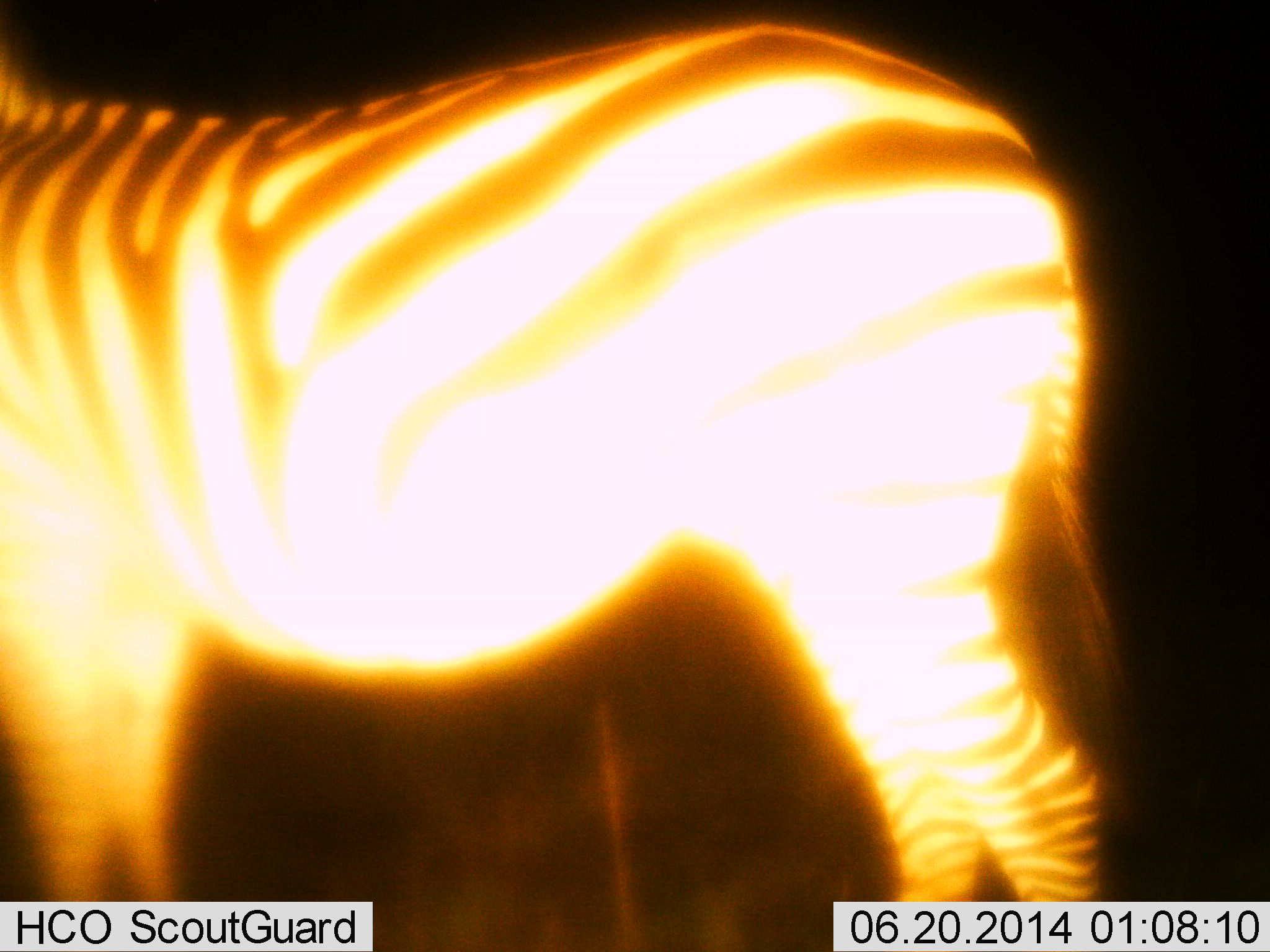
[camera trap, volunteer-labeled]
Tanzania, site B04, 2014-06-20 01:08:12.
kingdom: Animalia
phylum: Chordata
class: Mammalia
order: Perissodactyla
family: Equidae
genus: Equus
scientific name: Equus quagga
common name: plains zebra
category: zebra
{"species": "zebra (plains zebra) (Equus quagga)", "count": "1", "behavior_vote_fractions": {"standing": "90%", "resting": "0%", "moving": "10%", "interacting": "0%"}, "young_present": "0%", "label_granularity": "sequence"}